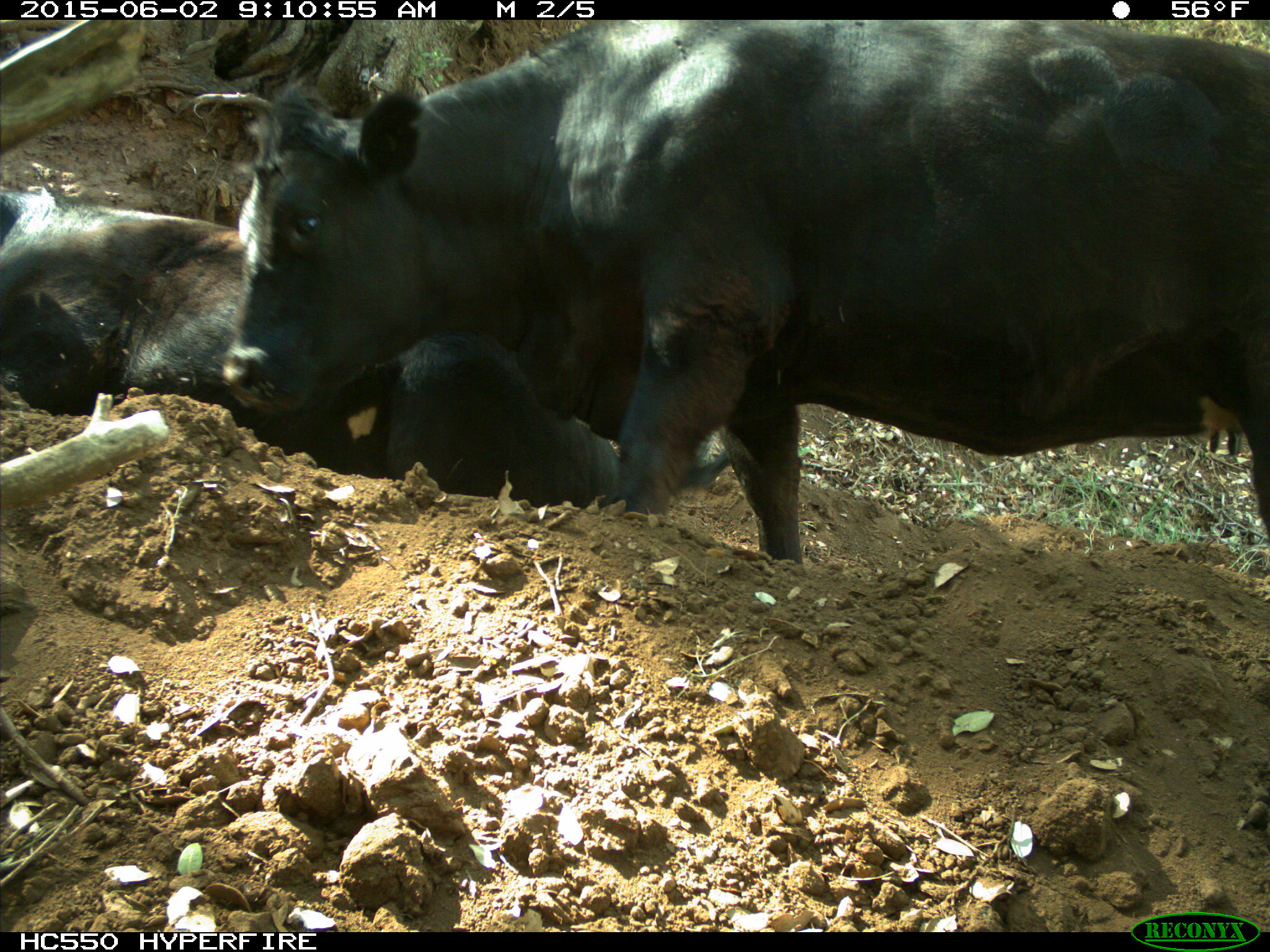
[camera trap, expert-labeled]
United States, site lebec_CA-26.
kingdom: Animalia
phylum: Chordata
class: Mammalia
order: Artiodactyla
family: Bovidae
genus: Bos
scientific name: Bos taurus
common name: domestic cow